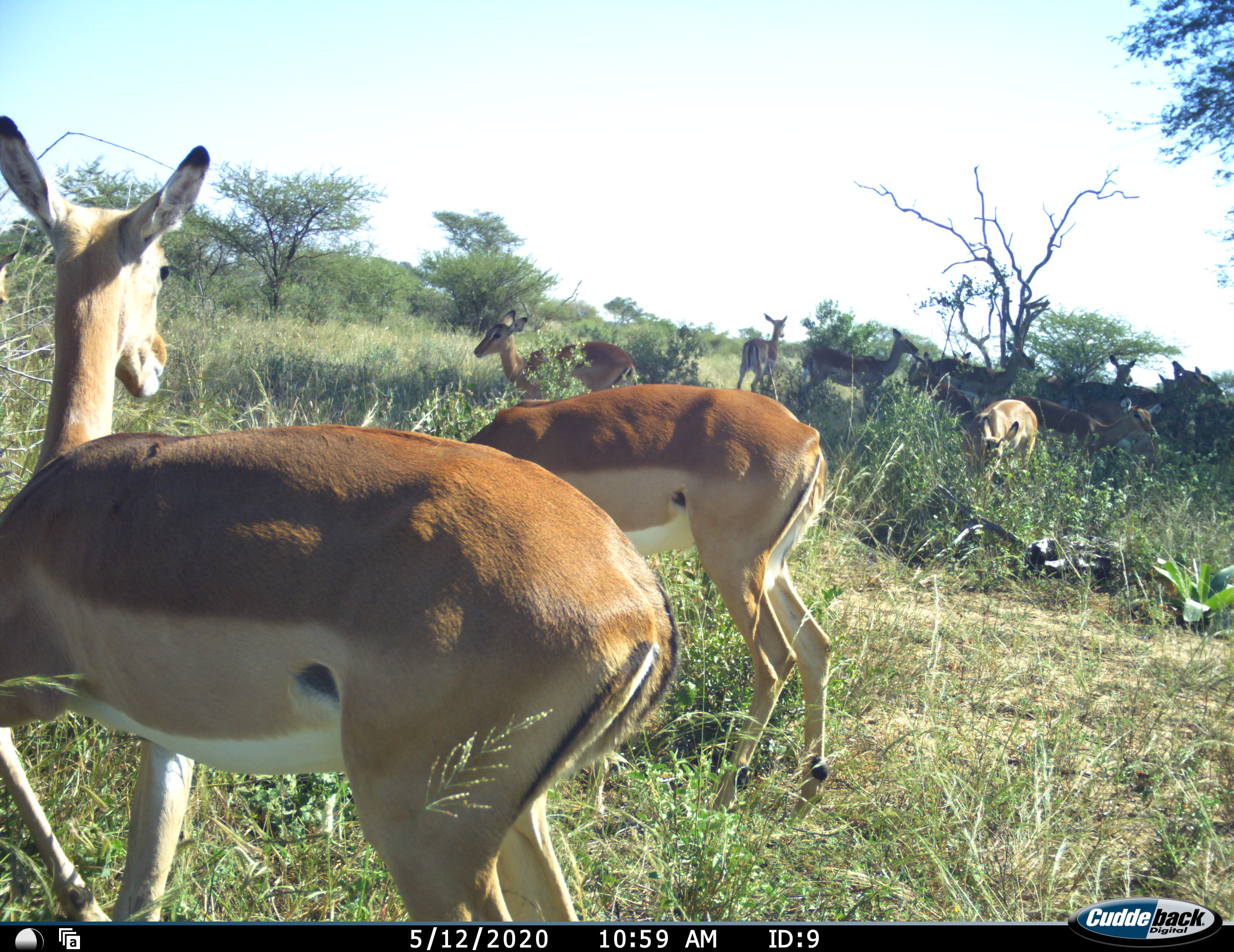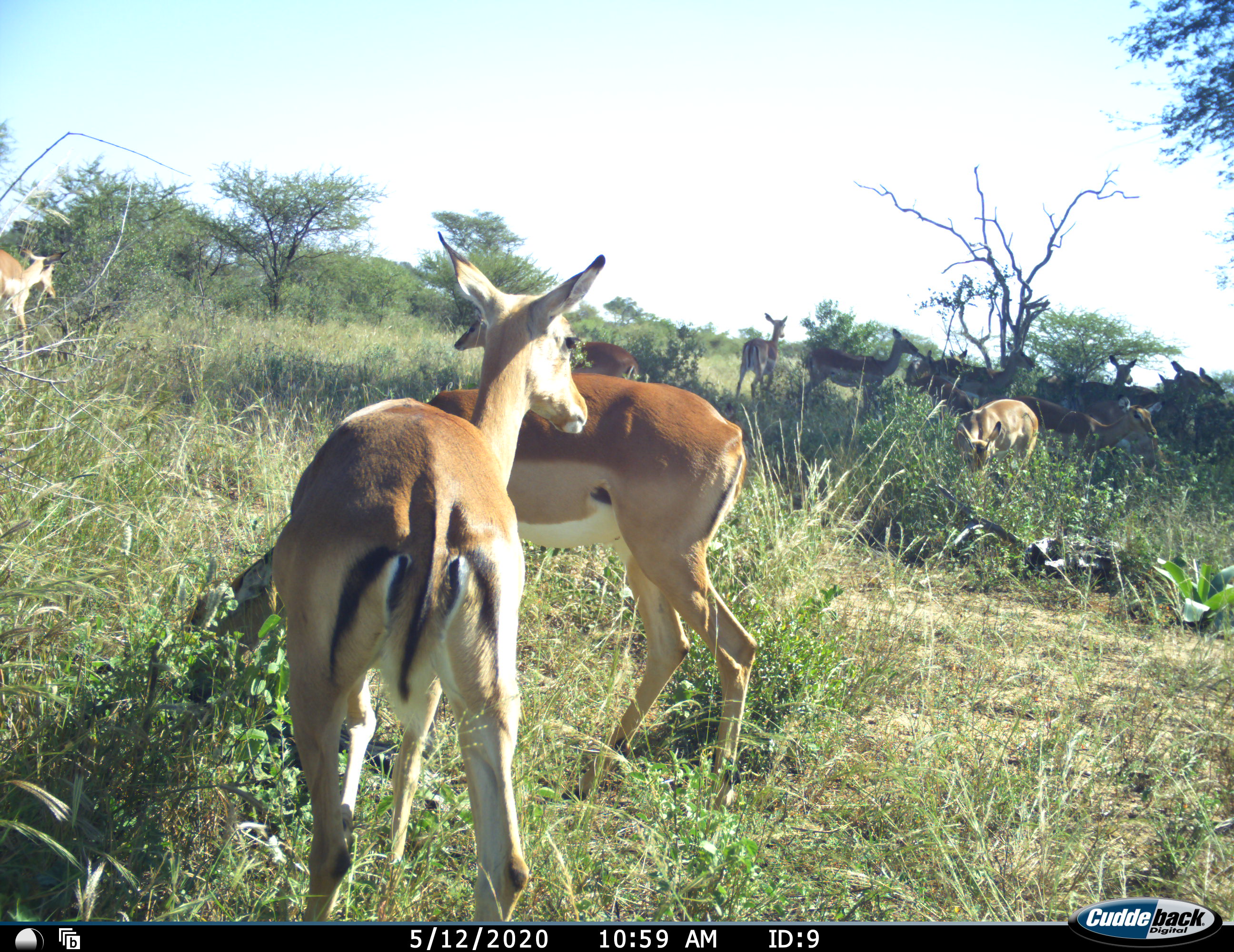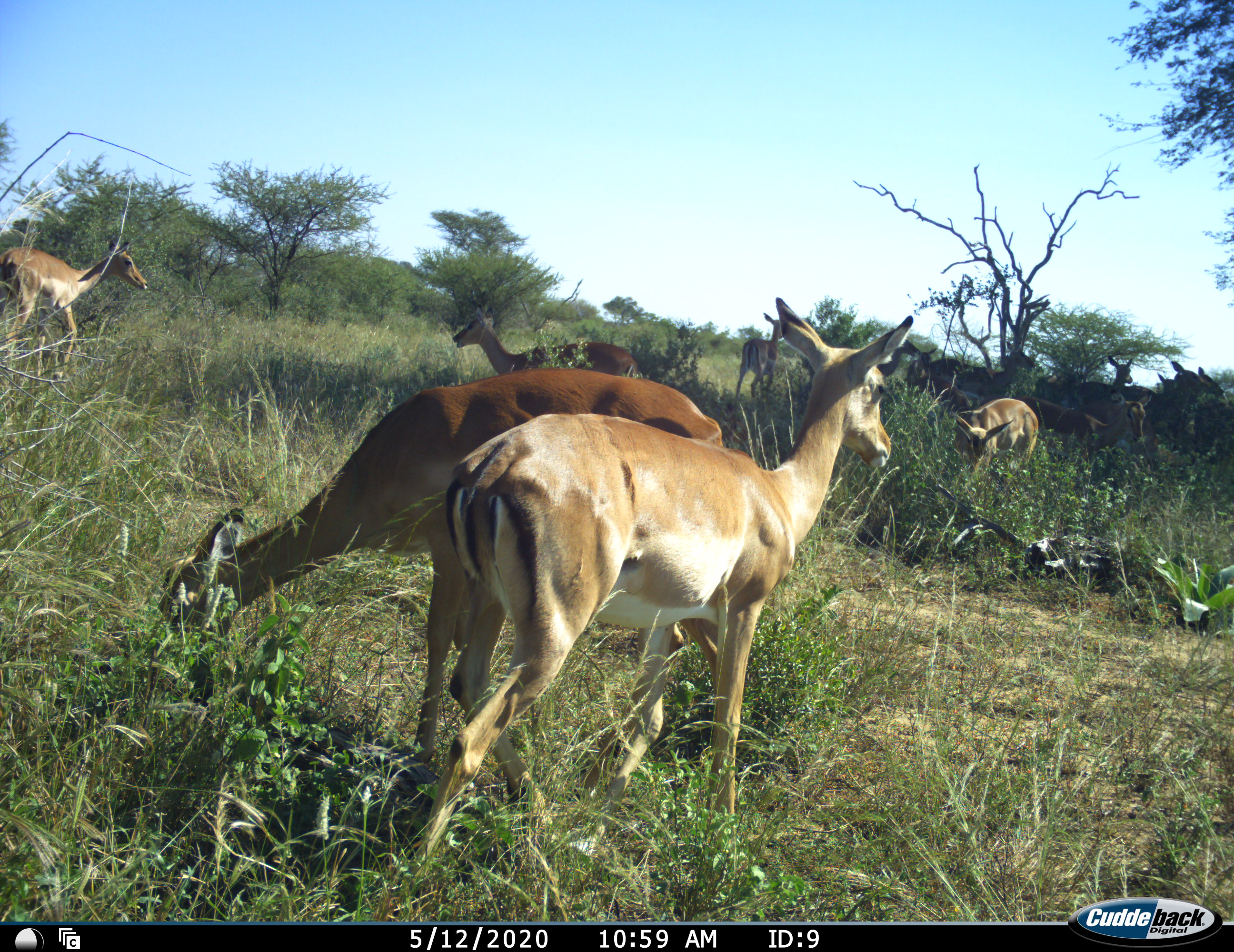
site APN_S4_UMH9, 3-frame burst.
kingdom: Animalia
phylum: Chordata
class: Mammalia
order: Artiodactyla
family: Bovidae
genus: Aepyceros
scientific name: Aepyceros melampus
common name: impala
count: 11-50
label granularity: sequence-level